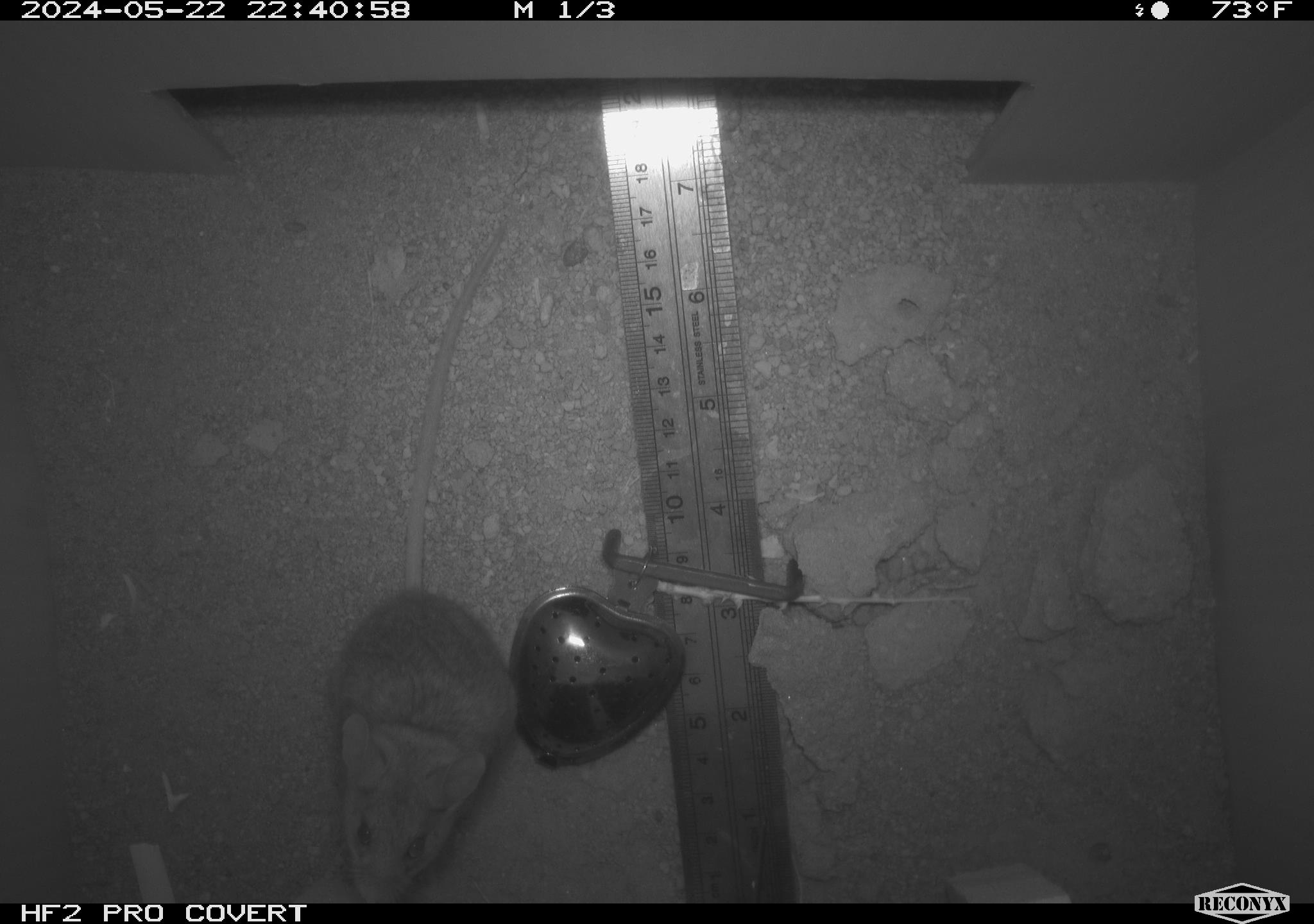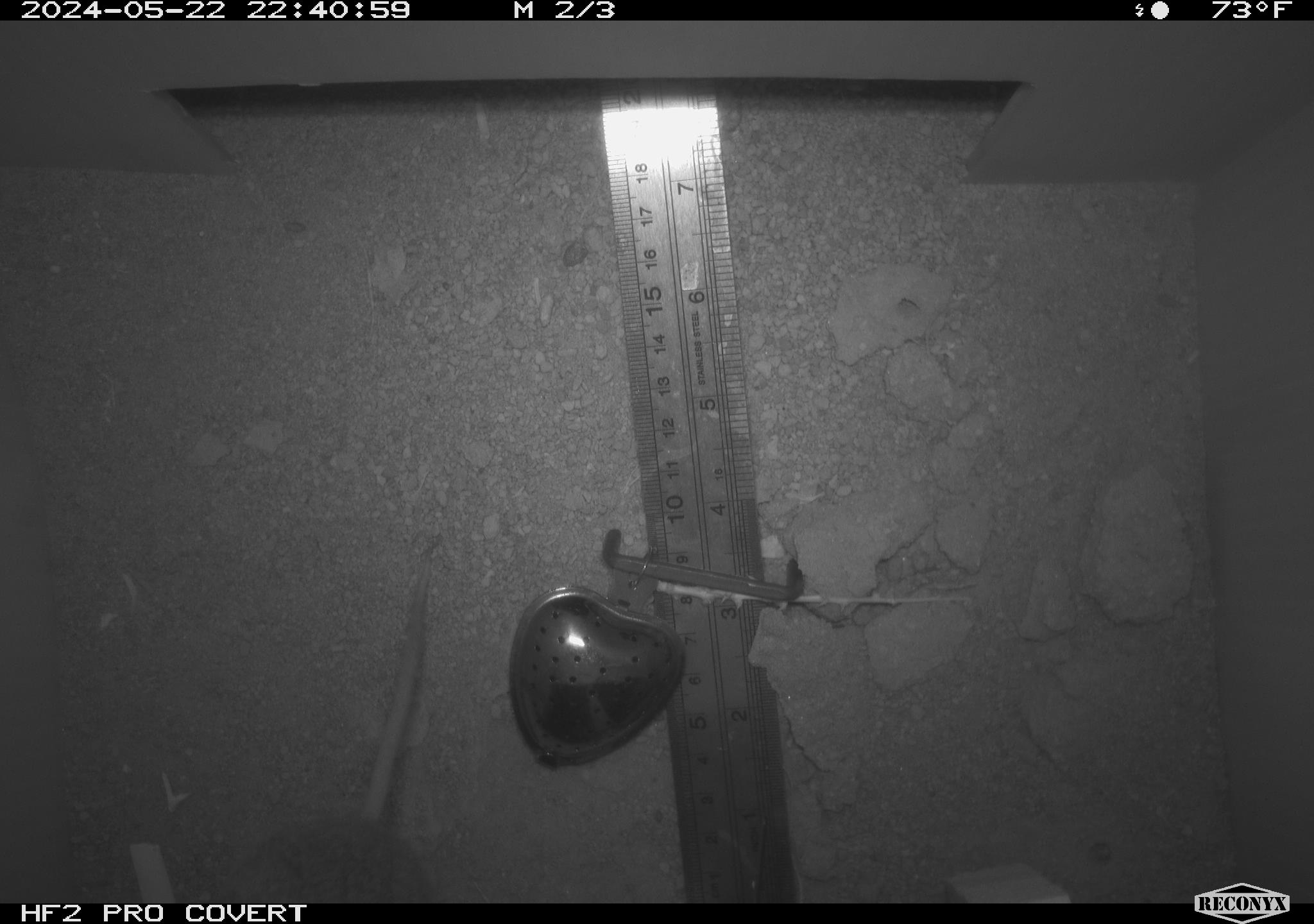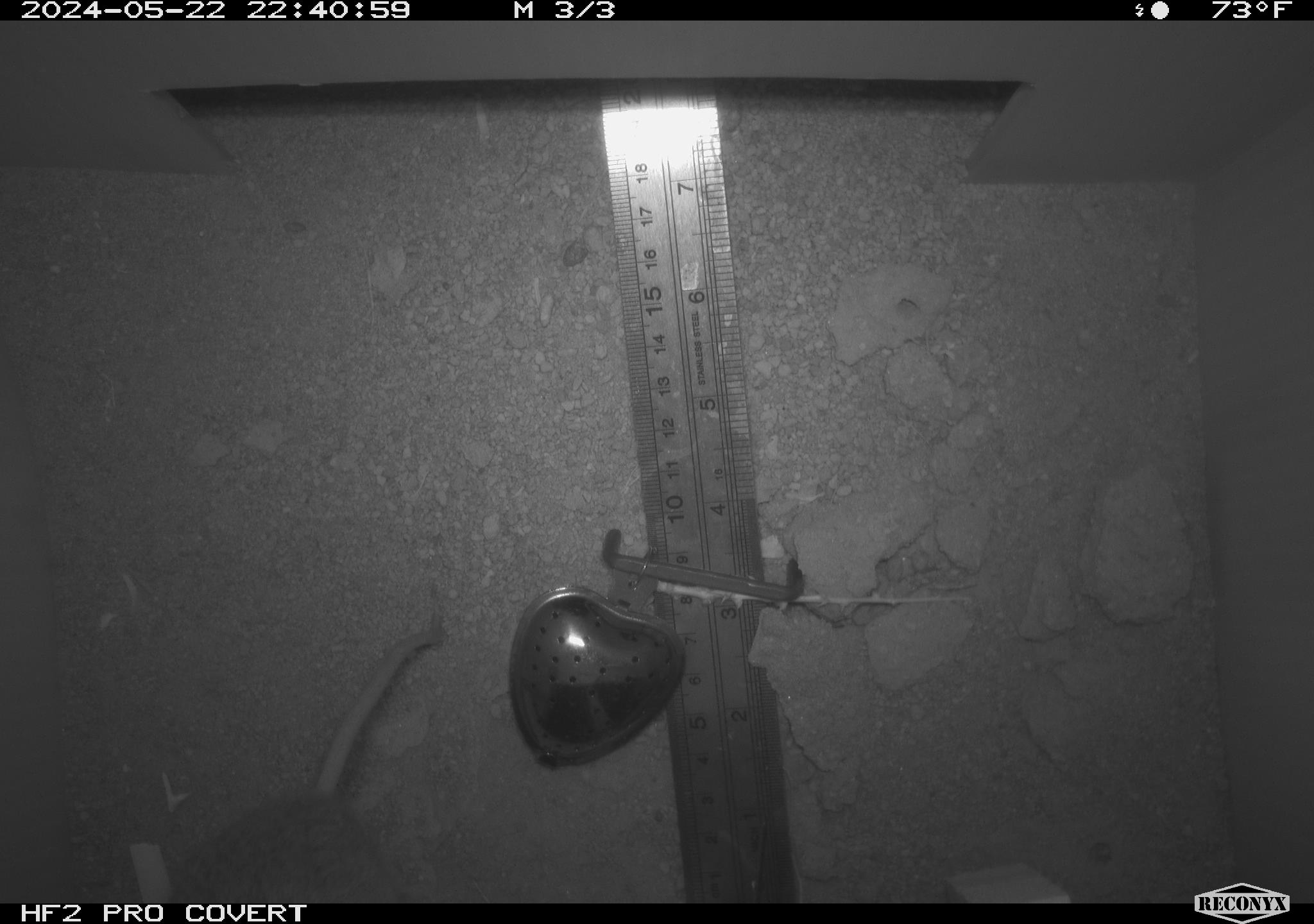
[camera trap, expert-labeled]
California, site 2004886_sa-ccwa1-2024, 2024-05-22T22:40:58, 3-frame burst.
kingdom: Animalia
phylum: Chordata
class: Mammalia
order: Rodentia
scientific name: Rodentia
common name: mouse species